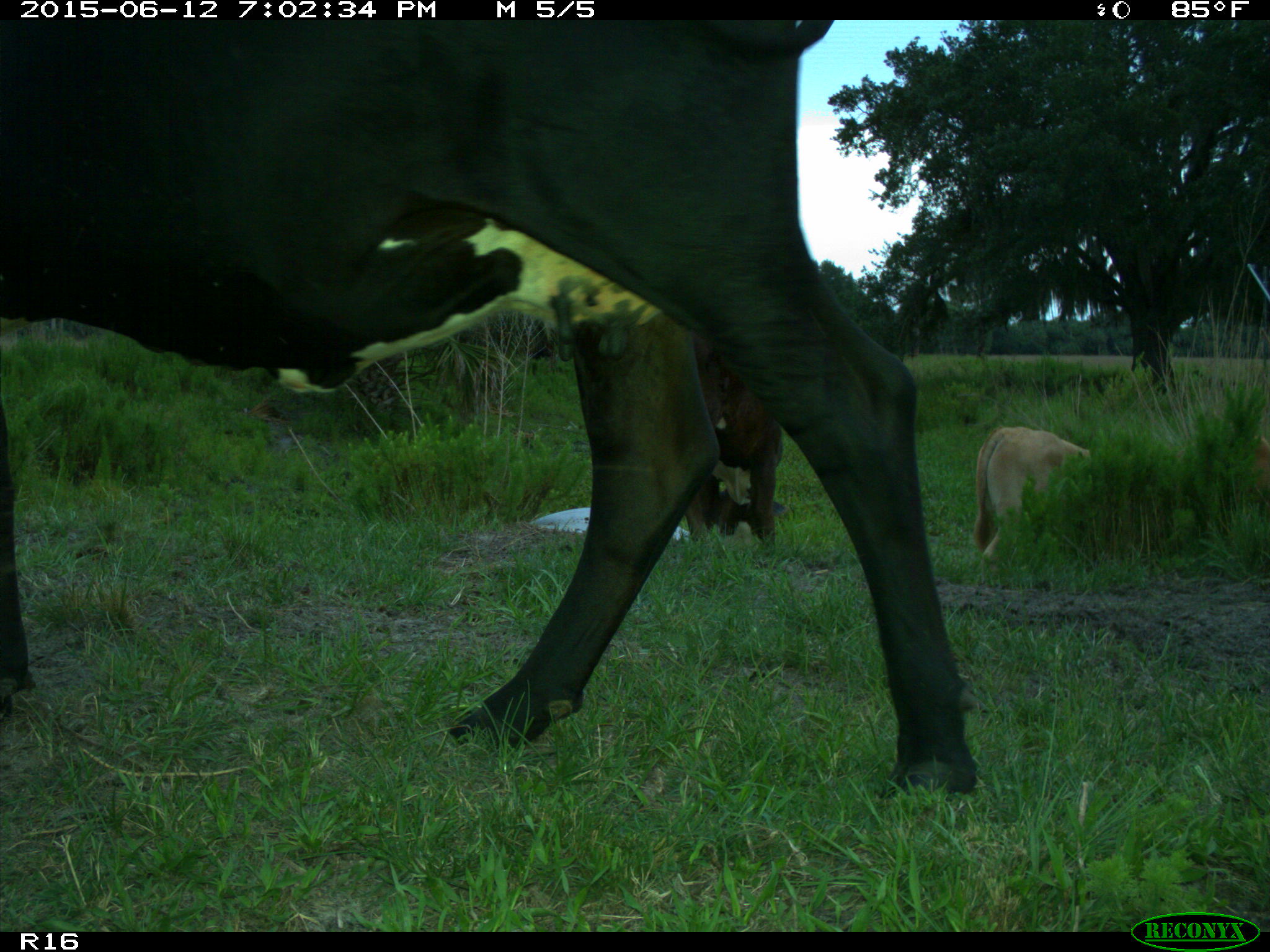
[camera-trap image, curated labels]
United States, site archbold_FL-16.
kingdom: Animalia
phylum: Chordata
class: Mammalia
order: Artiodactyla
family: Bovidae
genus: Bos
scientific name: Bos taurus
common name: domestic cow